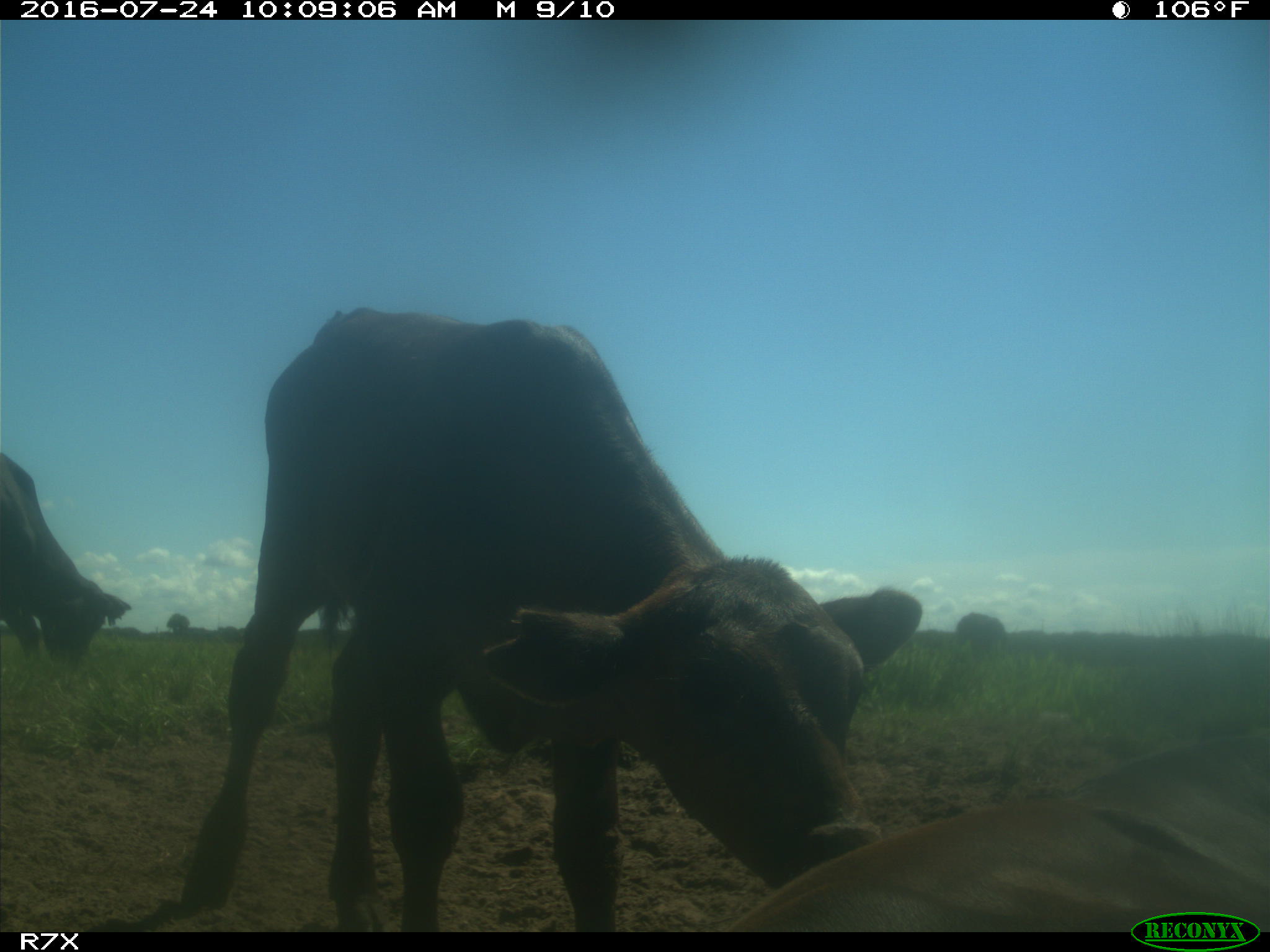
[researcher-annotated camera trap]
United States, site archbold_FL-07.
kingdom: Animalia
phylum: Chordata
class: Mammalia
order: Artiodactyla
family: Bovidae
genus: Bos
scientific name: Bos taurus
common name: domestic cow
Bos taurus (domestic cow).